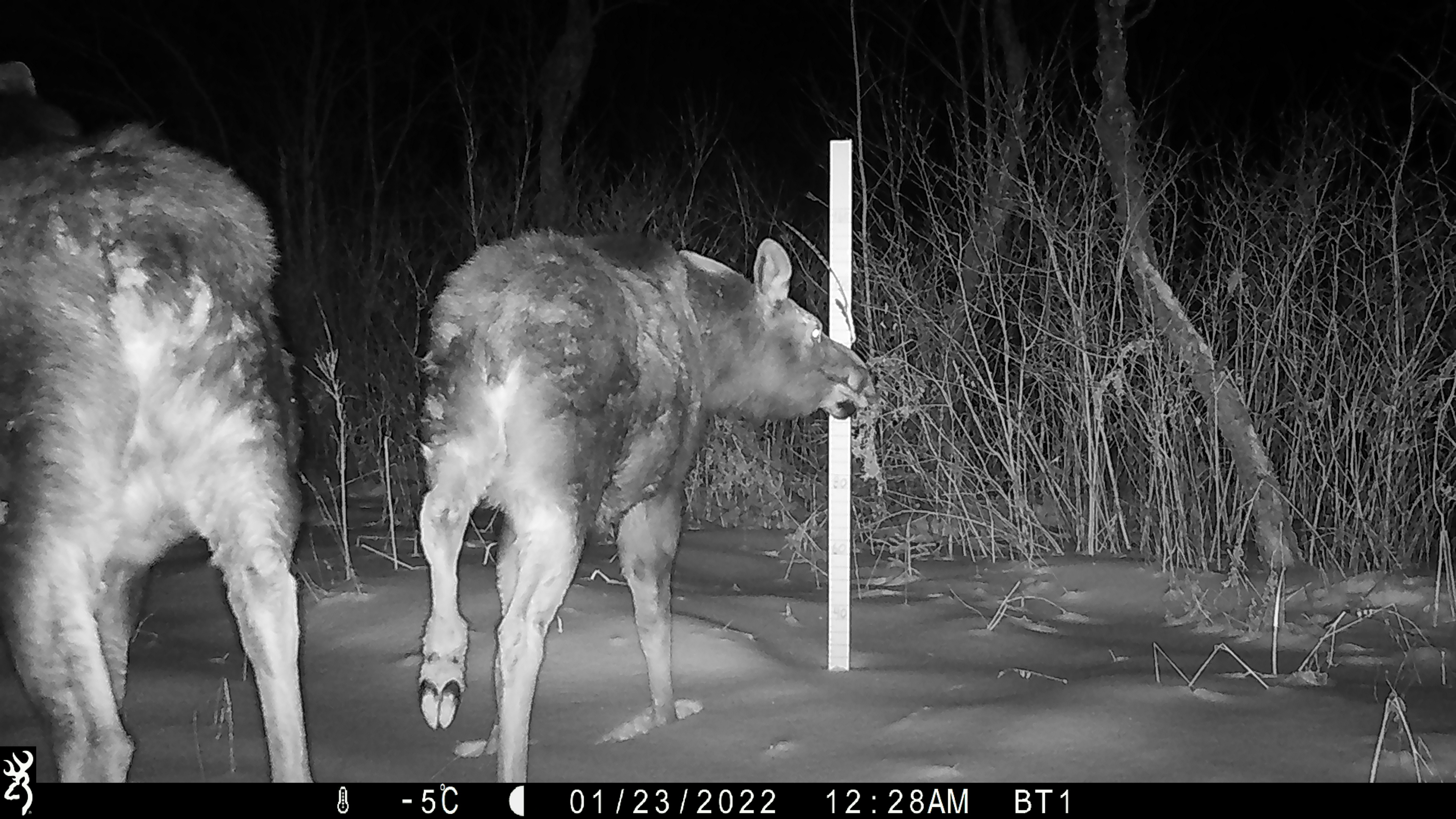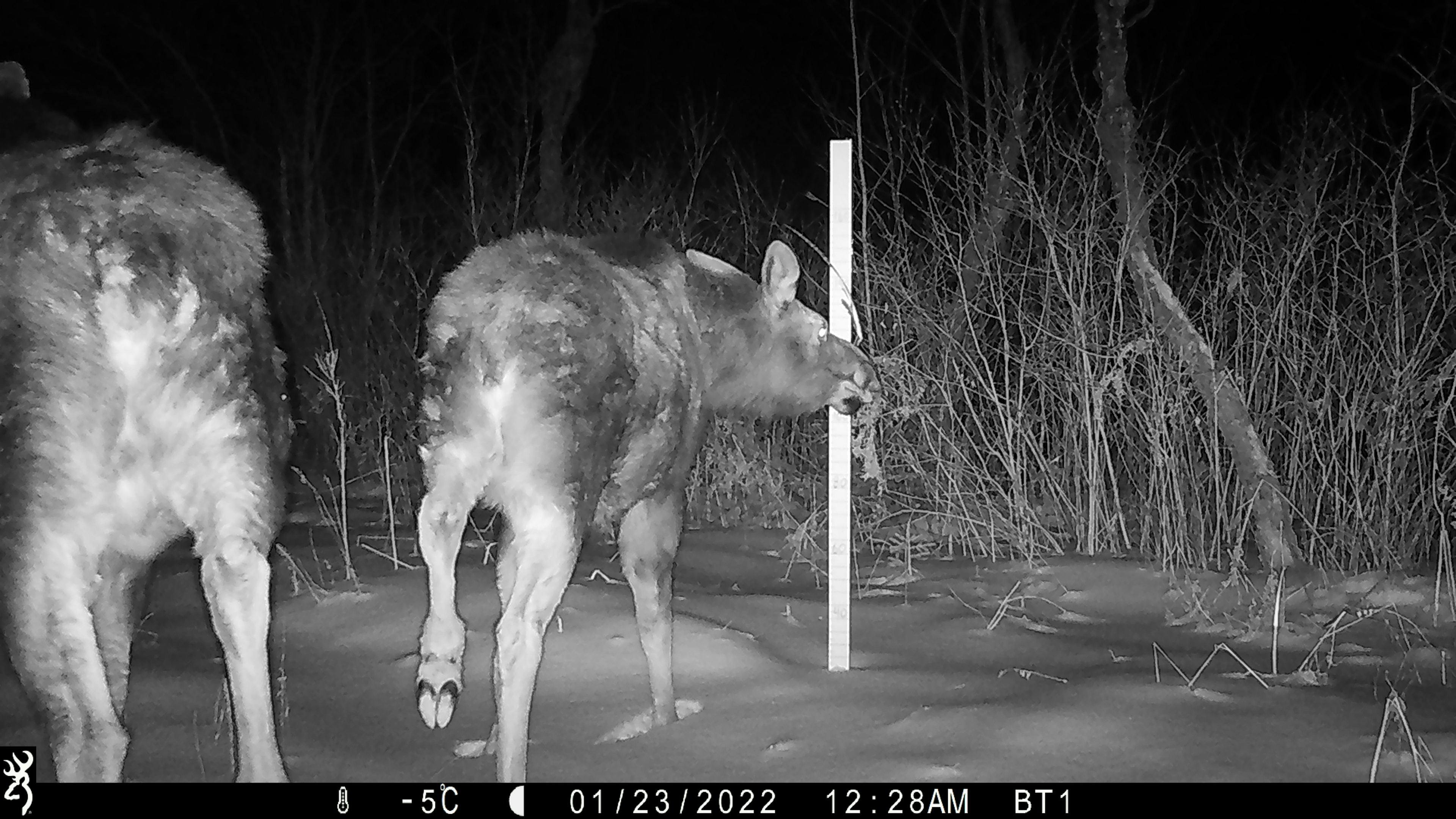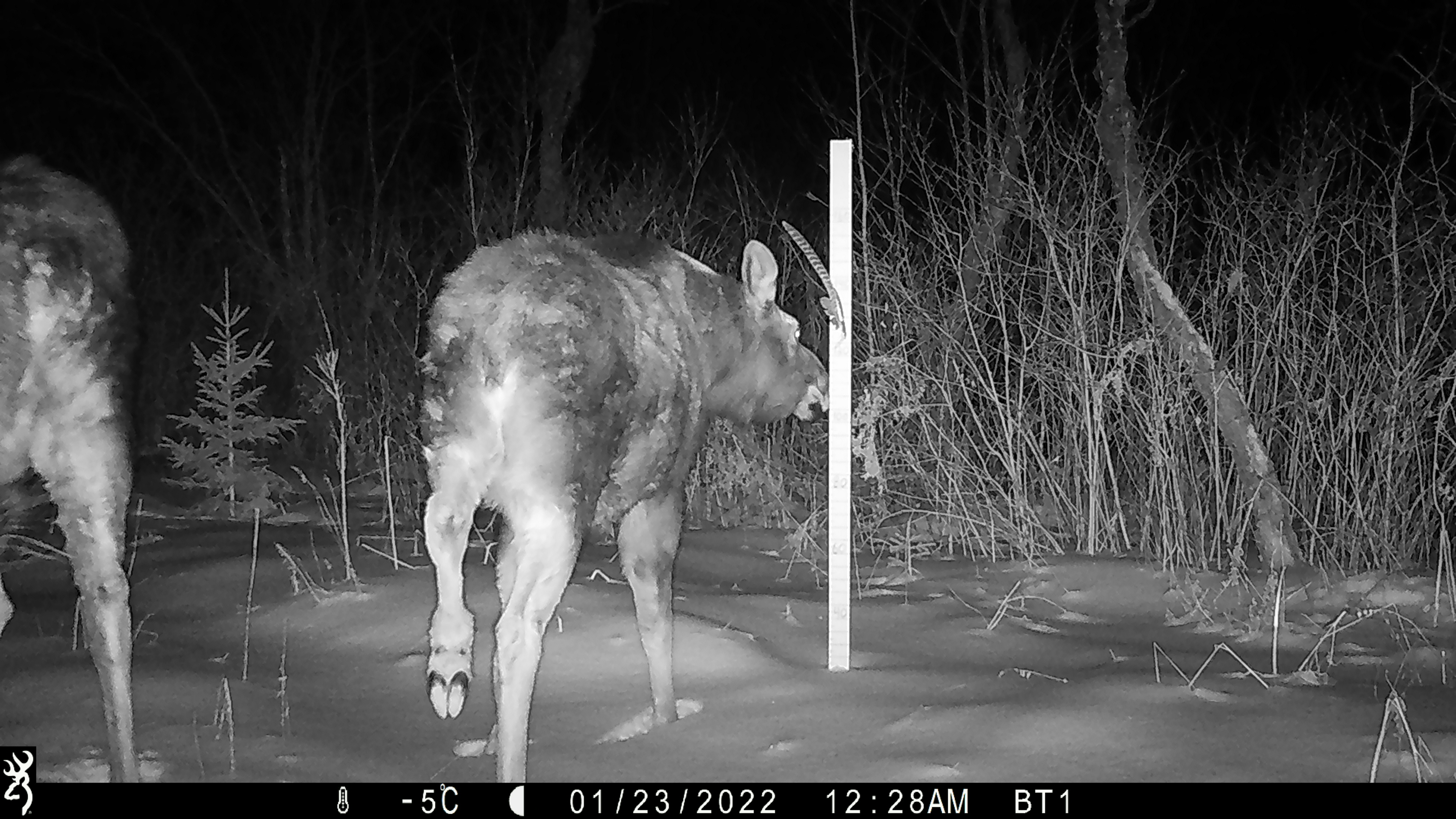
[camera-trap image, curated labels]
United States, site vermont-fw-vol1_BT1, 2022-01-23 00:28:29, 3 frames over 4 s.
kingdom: Animalia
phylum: Chordata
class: Mammalia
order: Artiodactyla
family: Cervidae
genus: Alces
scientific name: Alces alces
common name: moose